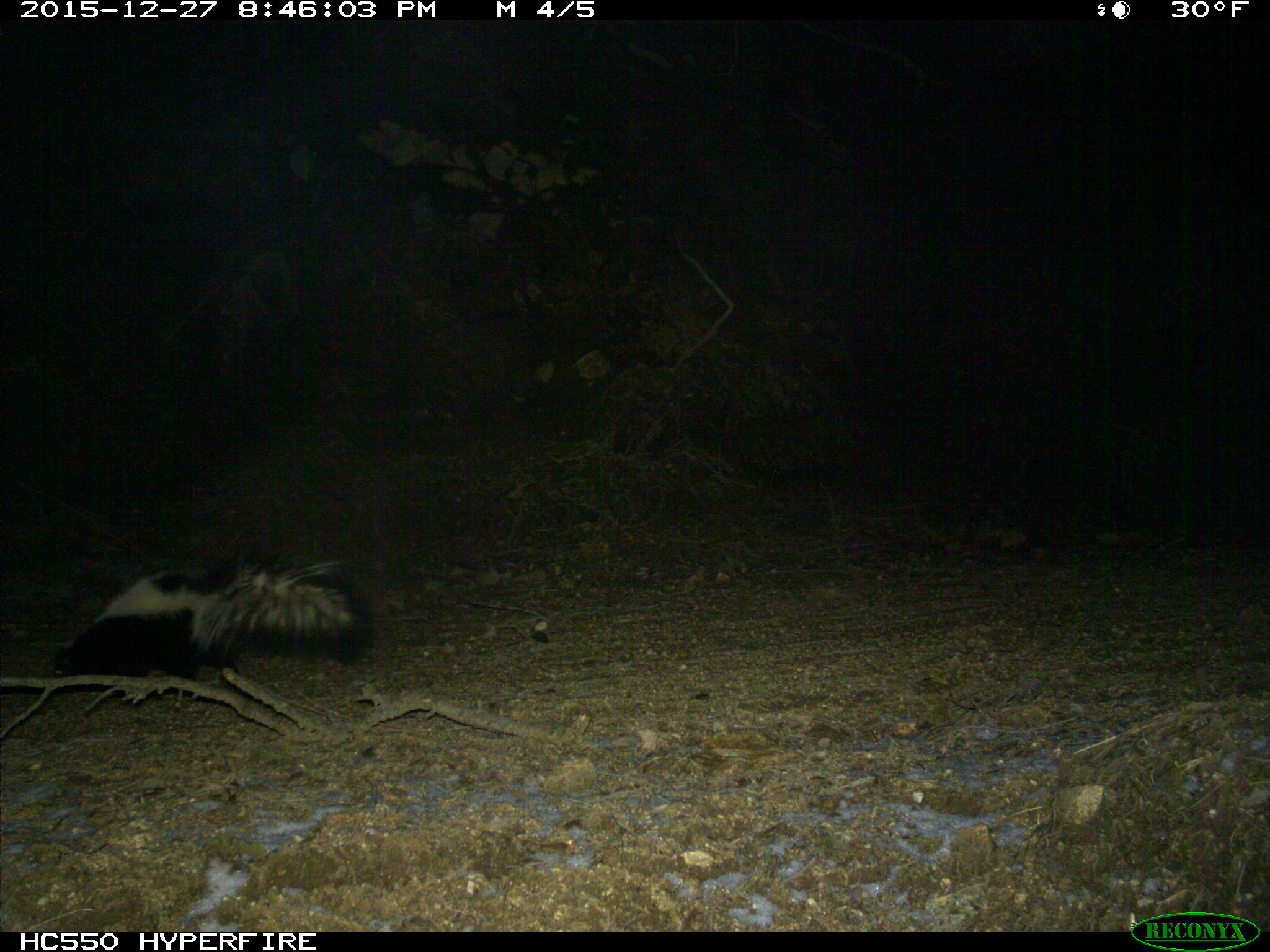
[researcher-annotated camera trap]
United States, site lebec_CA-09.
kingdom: Animalia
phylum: Chordata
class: Mammalia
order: Carnivora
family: Mephitidae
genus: Mephitis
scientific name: Mephitis mephitis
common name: striped skunk